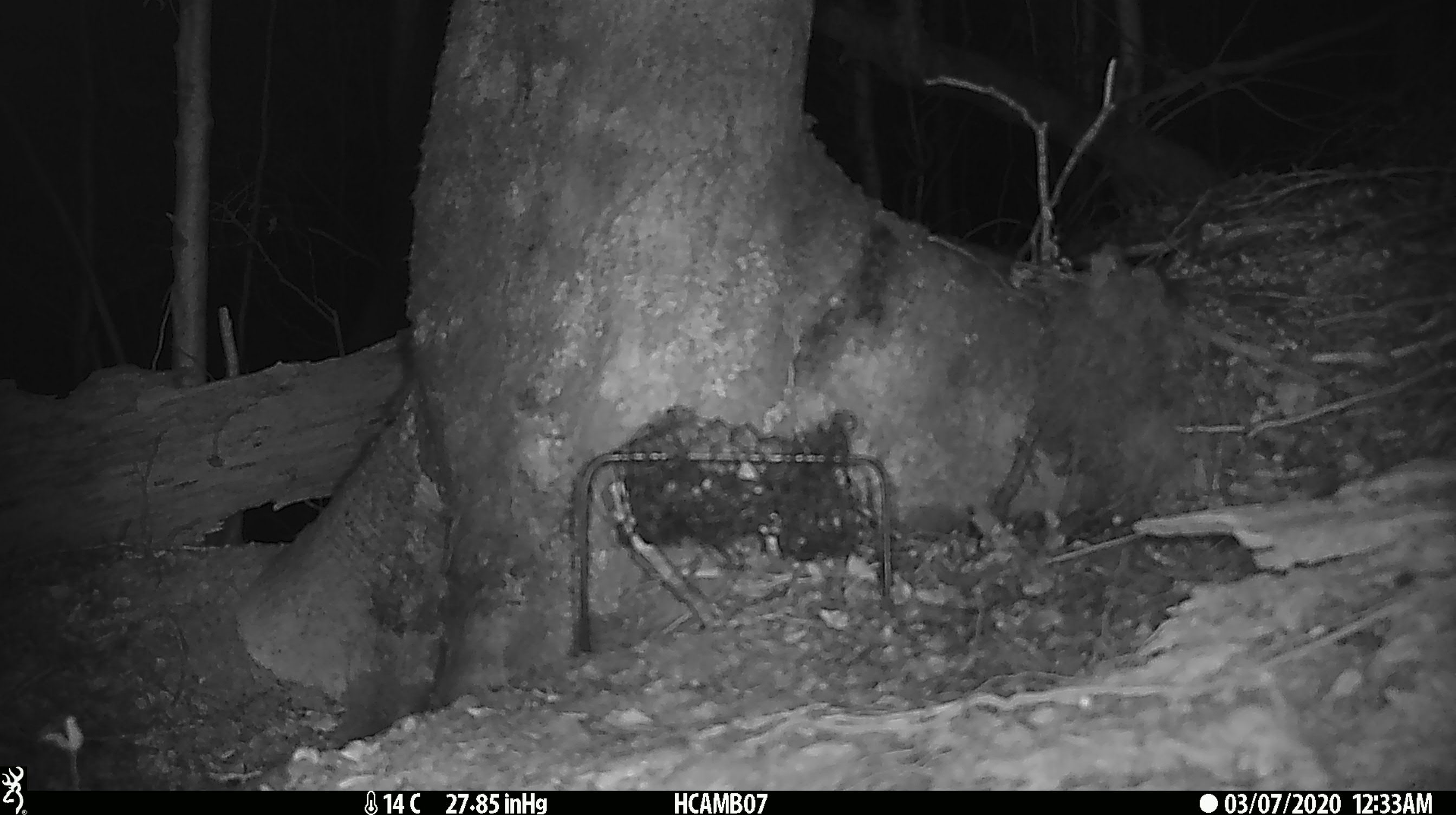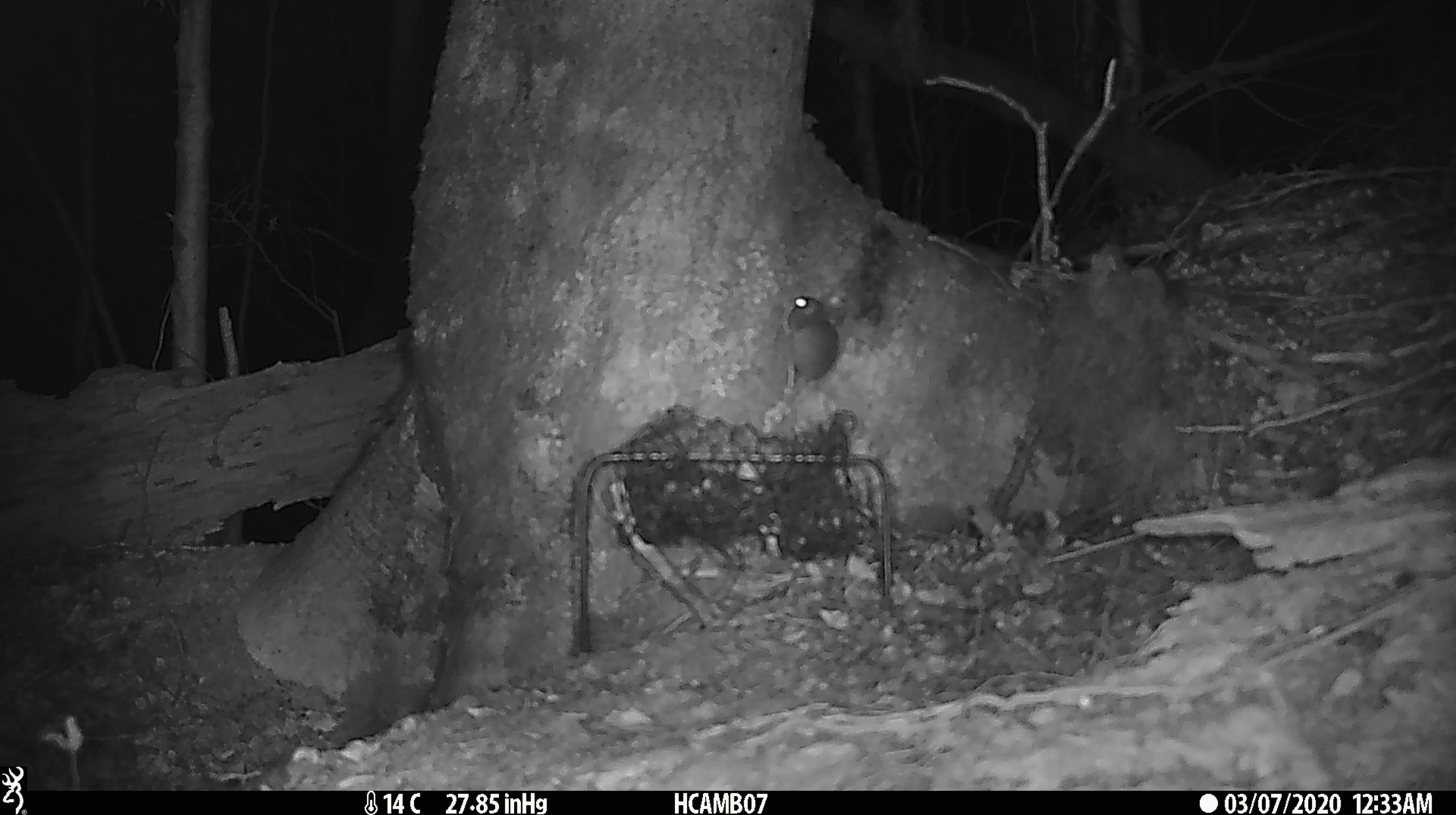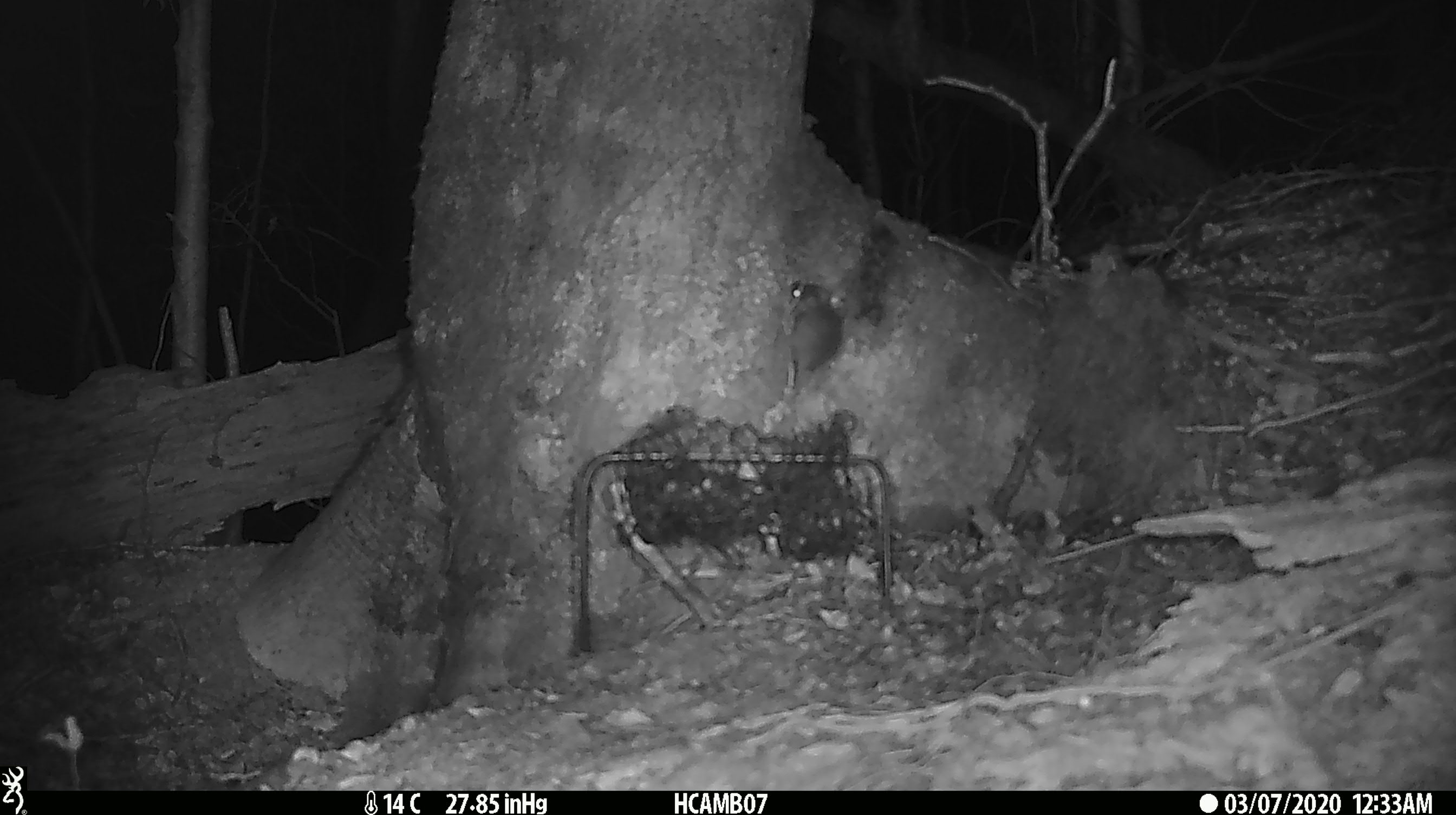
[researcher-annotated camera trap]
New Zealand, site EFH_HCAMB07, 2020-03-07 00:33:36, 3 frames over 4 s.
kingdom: Animalia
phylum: Chordata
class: Mammalia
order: Rodentia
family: Muridae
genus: Mus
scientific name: Mus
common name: mouse